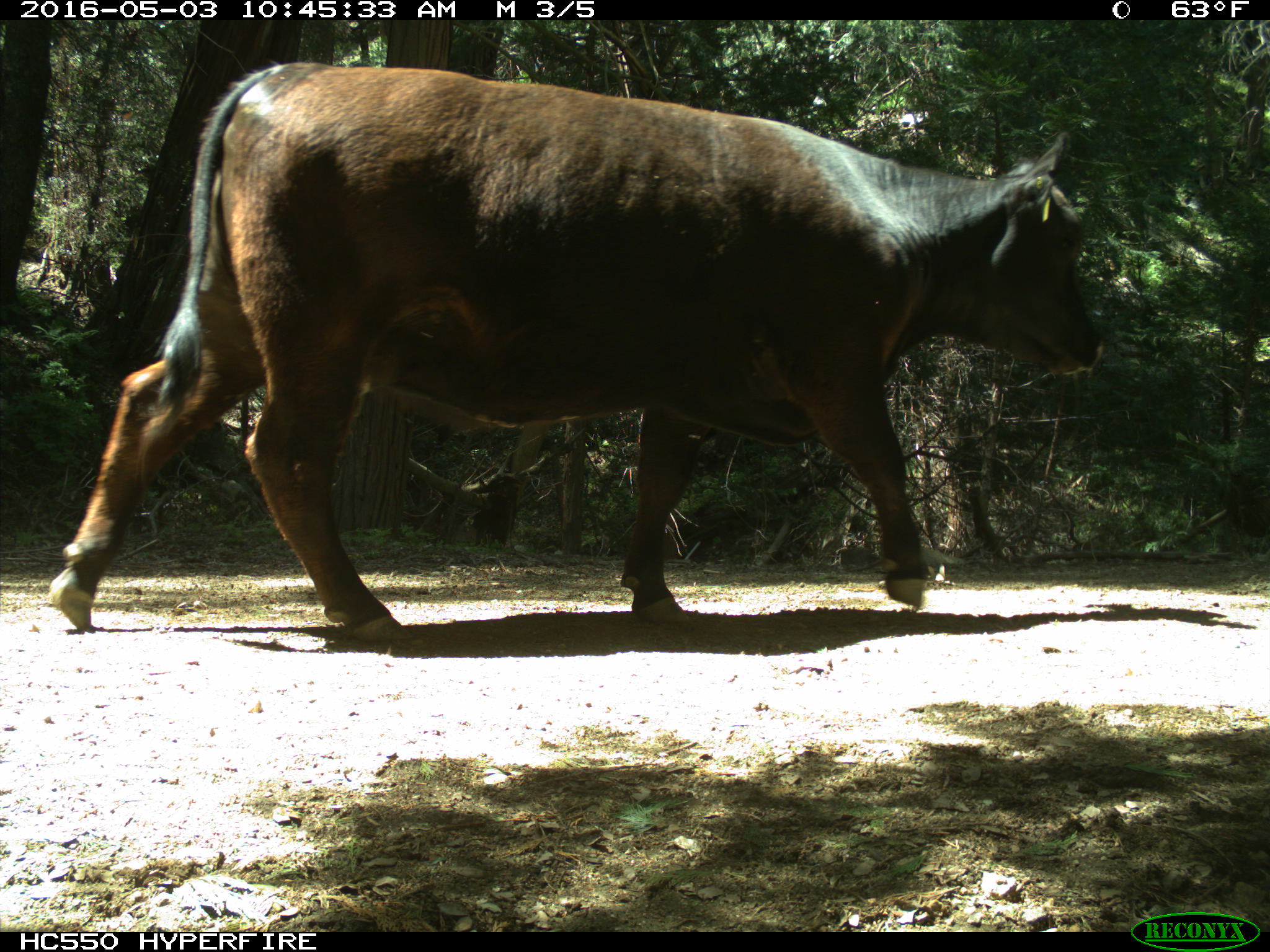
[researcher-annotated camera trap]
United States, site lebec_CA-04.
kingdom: Animalia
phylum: Chordata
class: Mammalia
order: Artiodactyla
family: Bovidae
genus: Bos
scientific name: Bos taurus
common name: domestic cow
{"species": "Bos taurus (domestic cow)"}